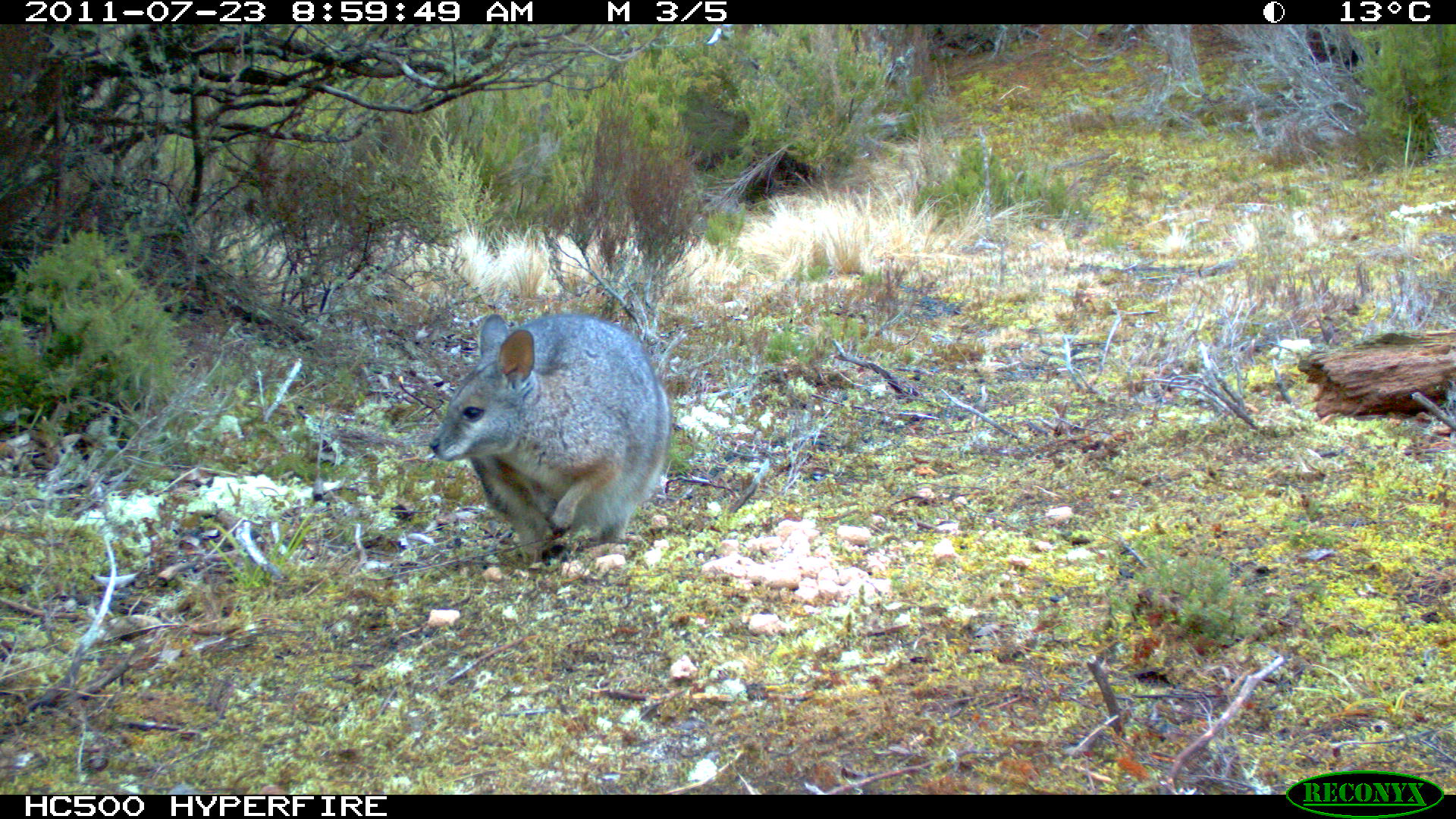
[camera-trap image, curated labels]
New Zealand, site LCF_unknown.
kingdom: Animalia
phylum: Chordata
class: Mammalia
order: Diprotodontia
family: Macropodidae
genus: Notamacropus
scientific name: Notamacropus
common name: wallaby